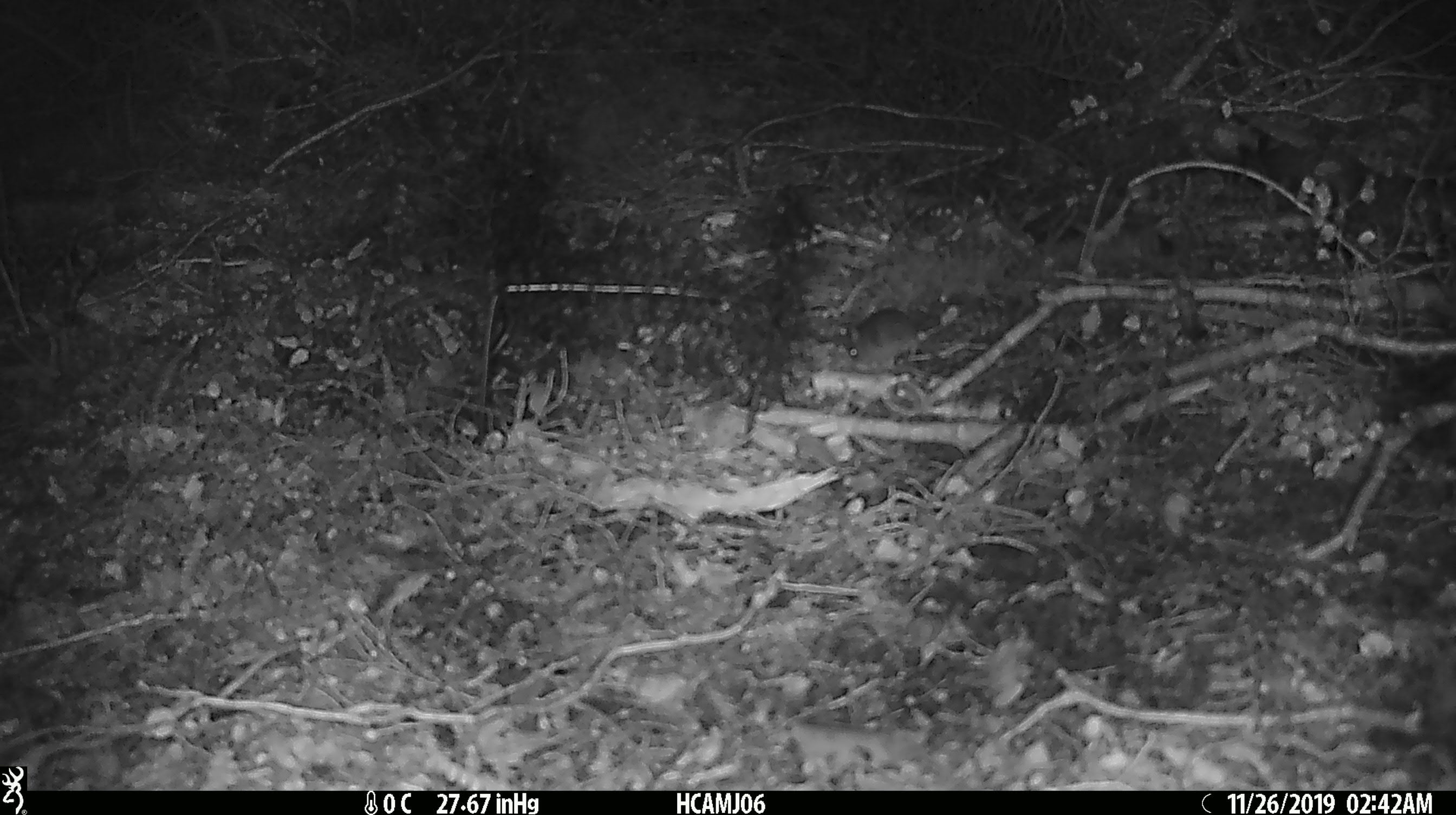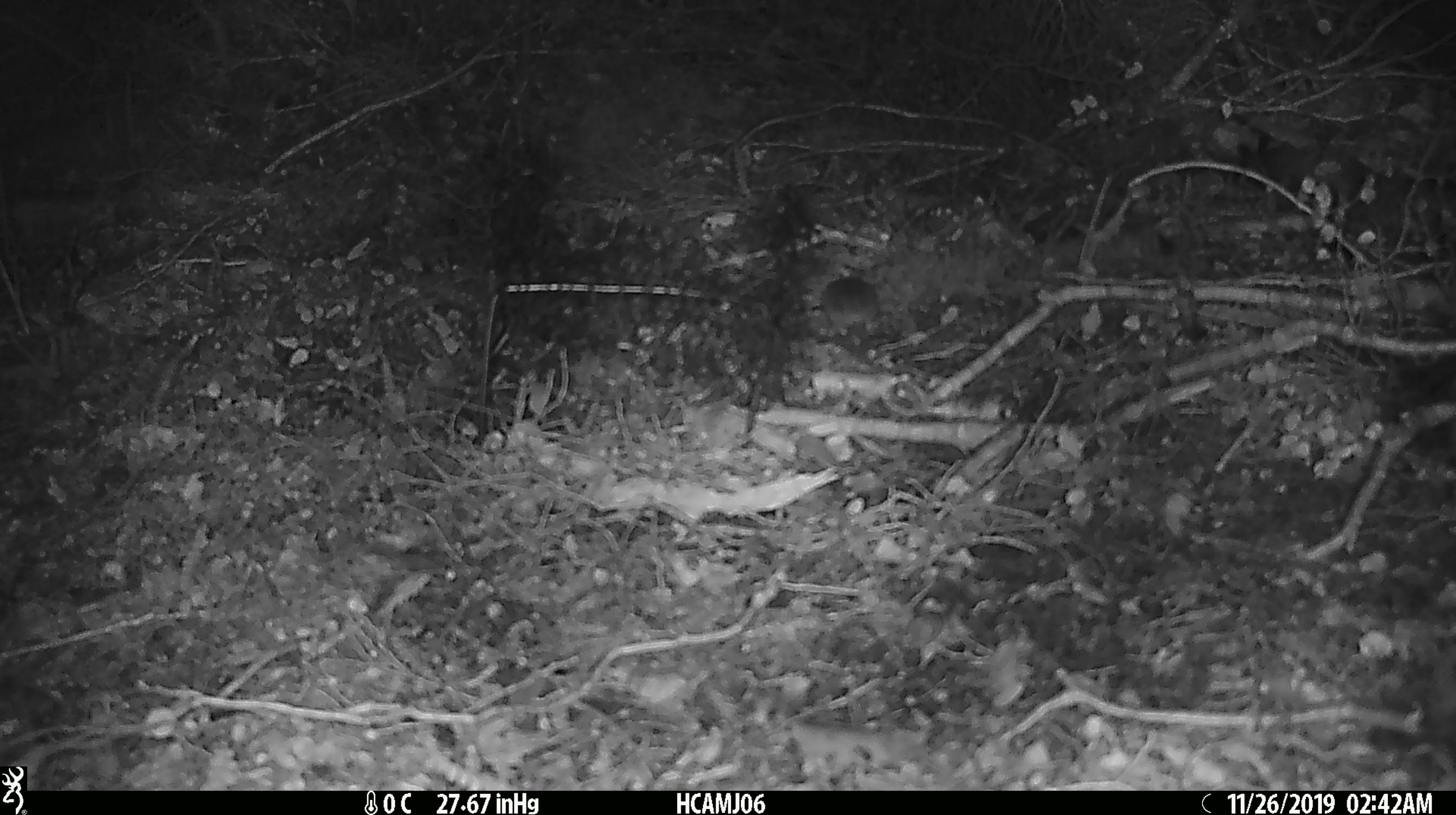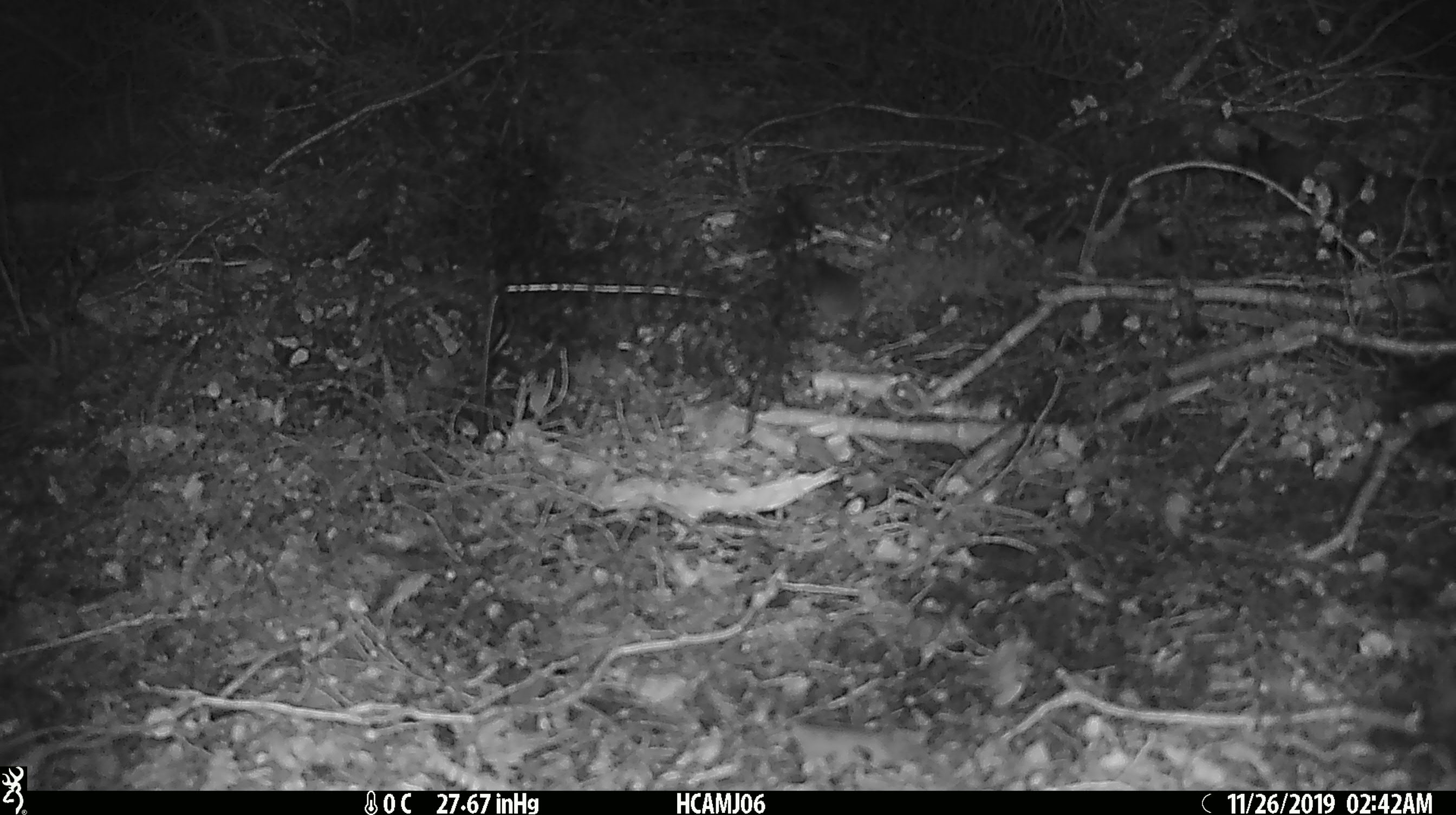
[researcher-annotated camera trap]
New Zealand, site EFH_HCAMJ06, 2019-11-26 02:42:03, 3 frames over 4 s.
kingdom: Animalia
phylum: Chordata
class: Mammalia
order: Rodentia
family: Muridae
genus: Mus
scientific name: Mus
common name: mouse